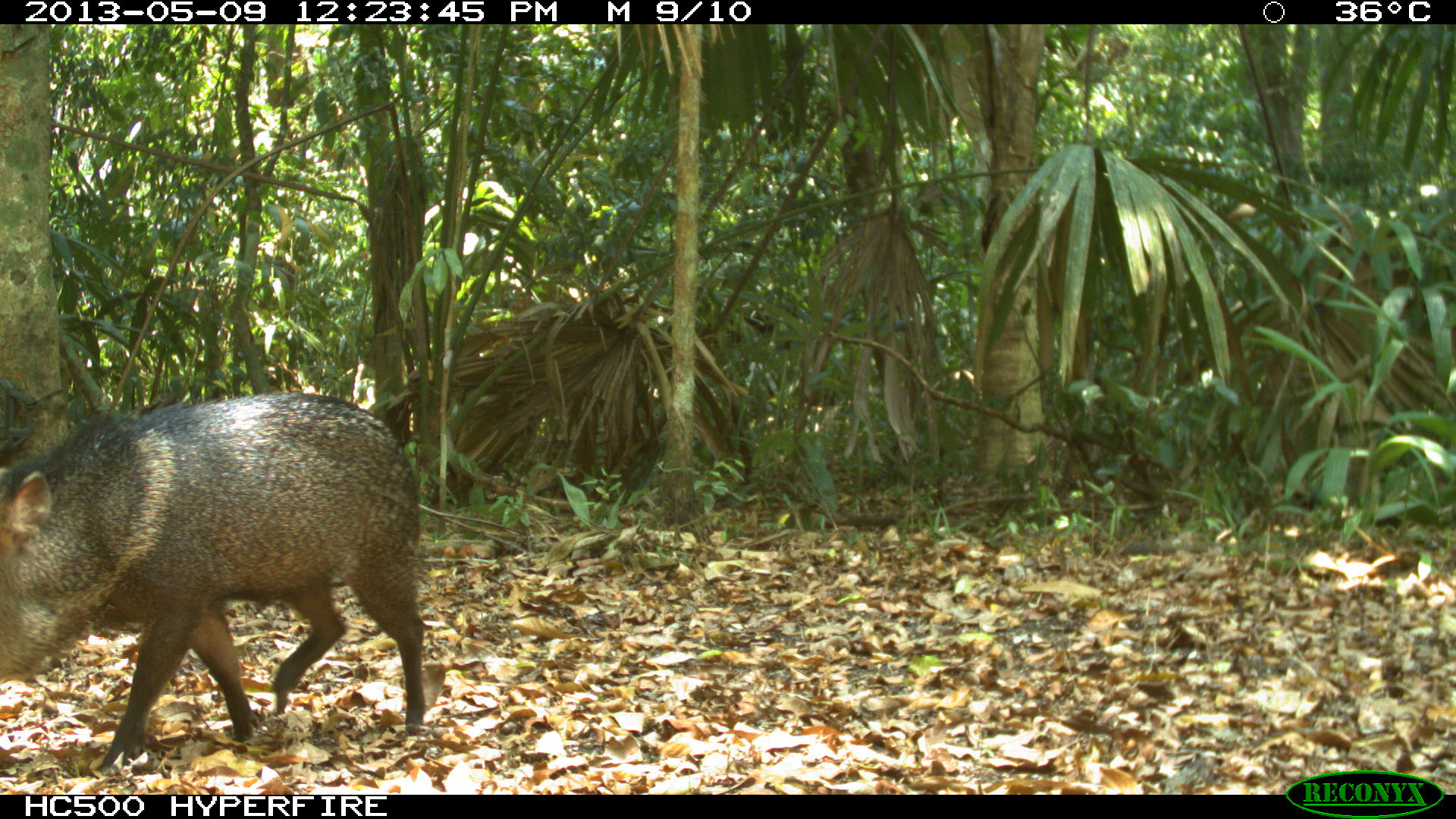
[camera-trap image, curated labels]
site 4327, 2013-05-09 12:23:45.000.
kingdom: Animalia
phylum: Chordata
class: Mammalia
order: Artiodactyla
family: Tayassuidae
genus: Pecari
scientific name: Pecari tajacu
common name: collared peccary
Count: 1.